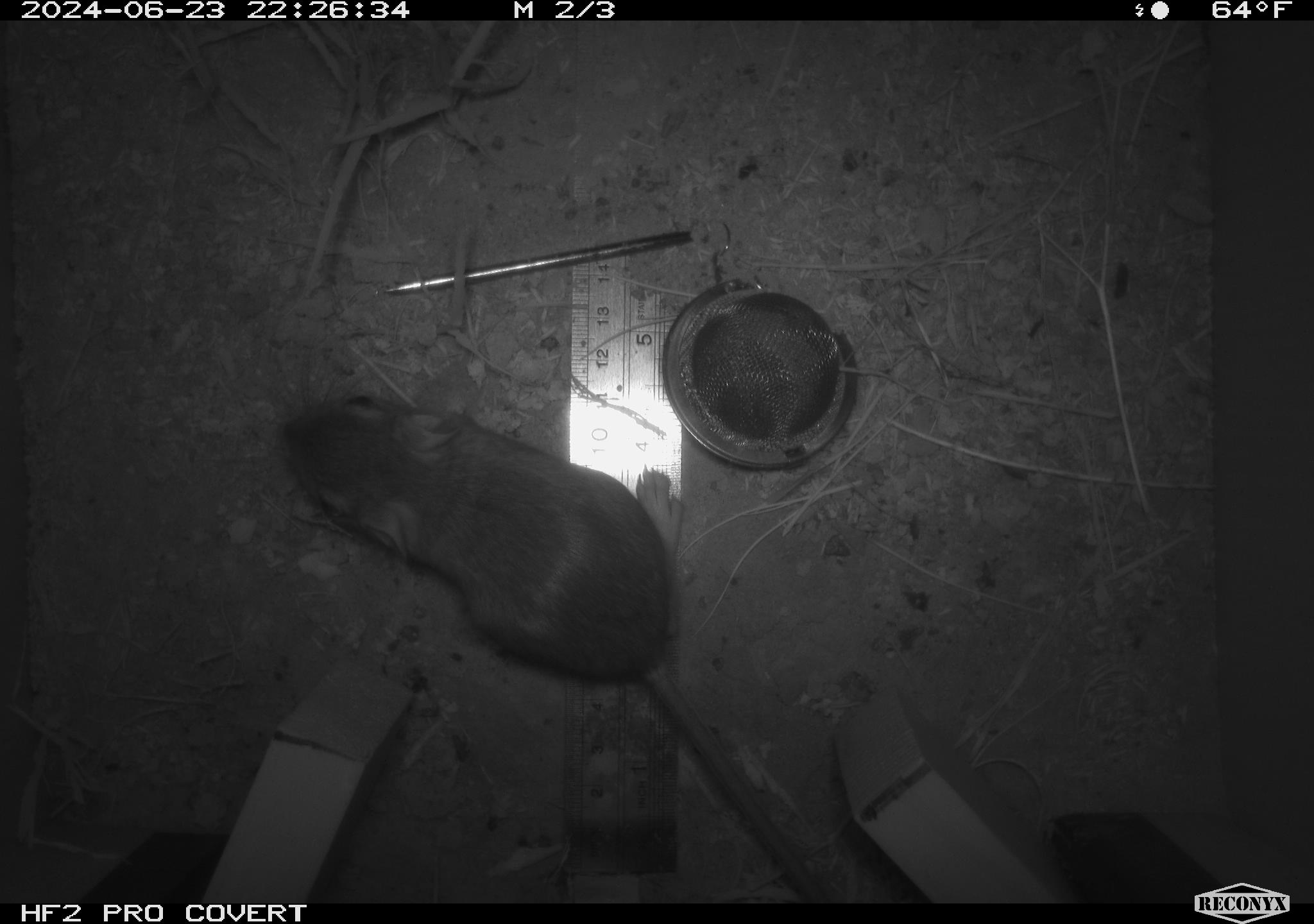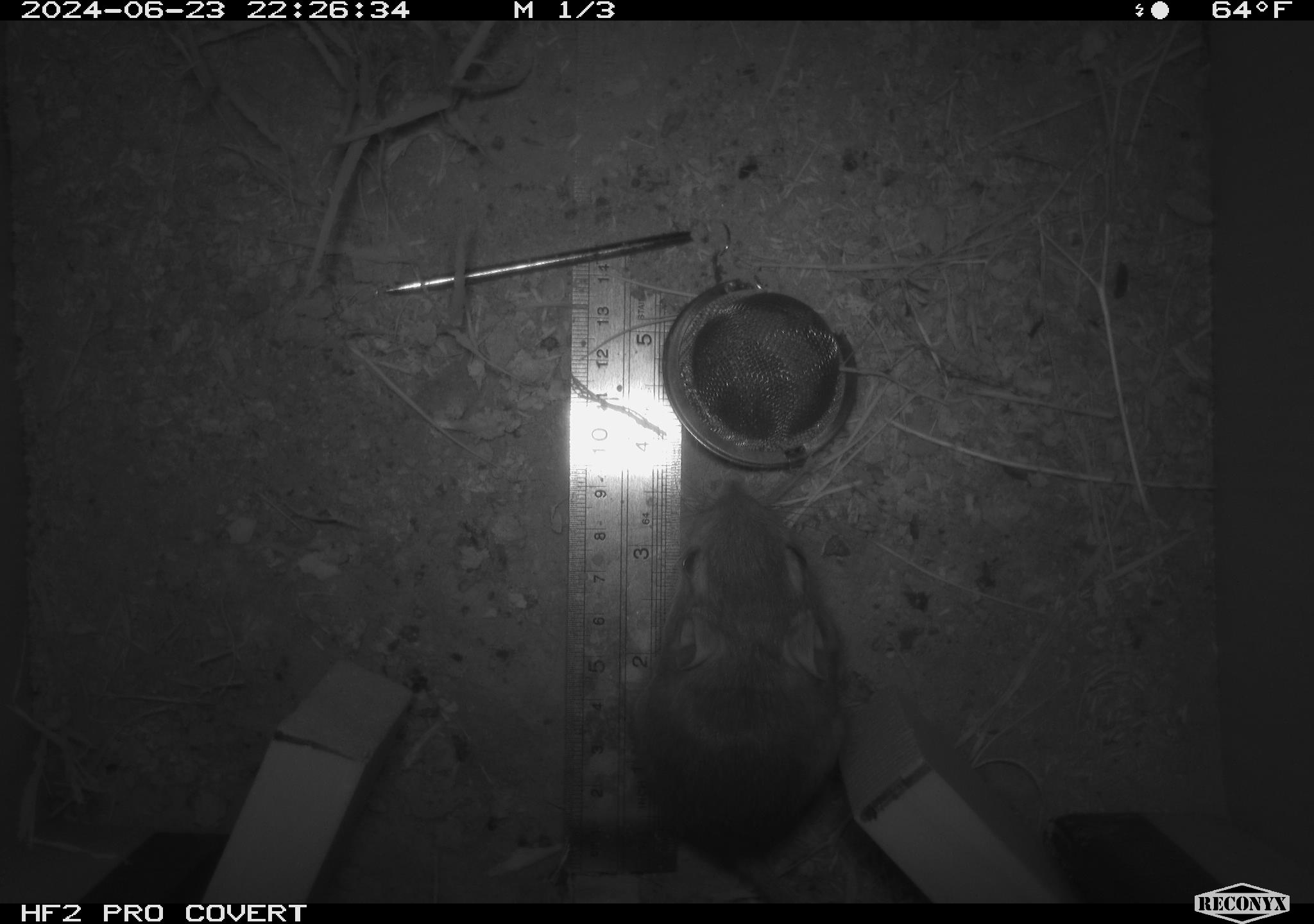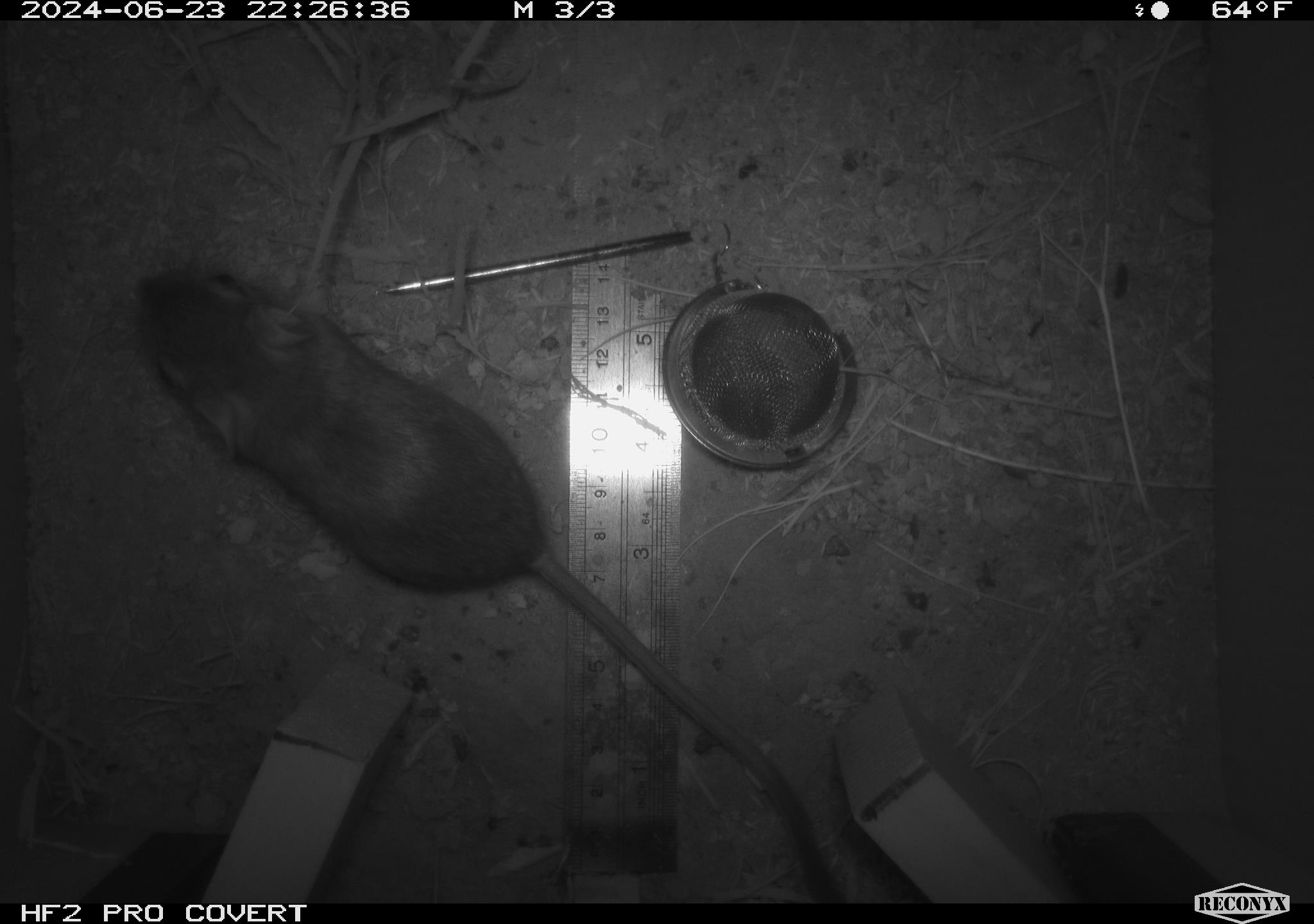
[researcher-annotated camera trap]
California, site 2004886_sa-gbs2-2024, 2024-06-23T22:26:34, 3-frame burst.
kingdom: Animalia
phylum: Chordata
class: Mammalia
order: Rodentia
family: Heteromyidae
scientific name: Heteromyidae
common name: kangaroo rats and pocket mice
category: heteromyidae family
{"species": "heteromyidae family (kangaroo rats and pocket mice) (Heteromyidae)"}